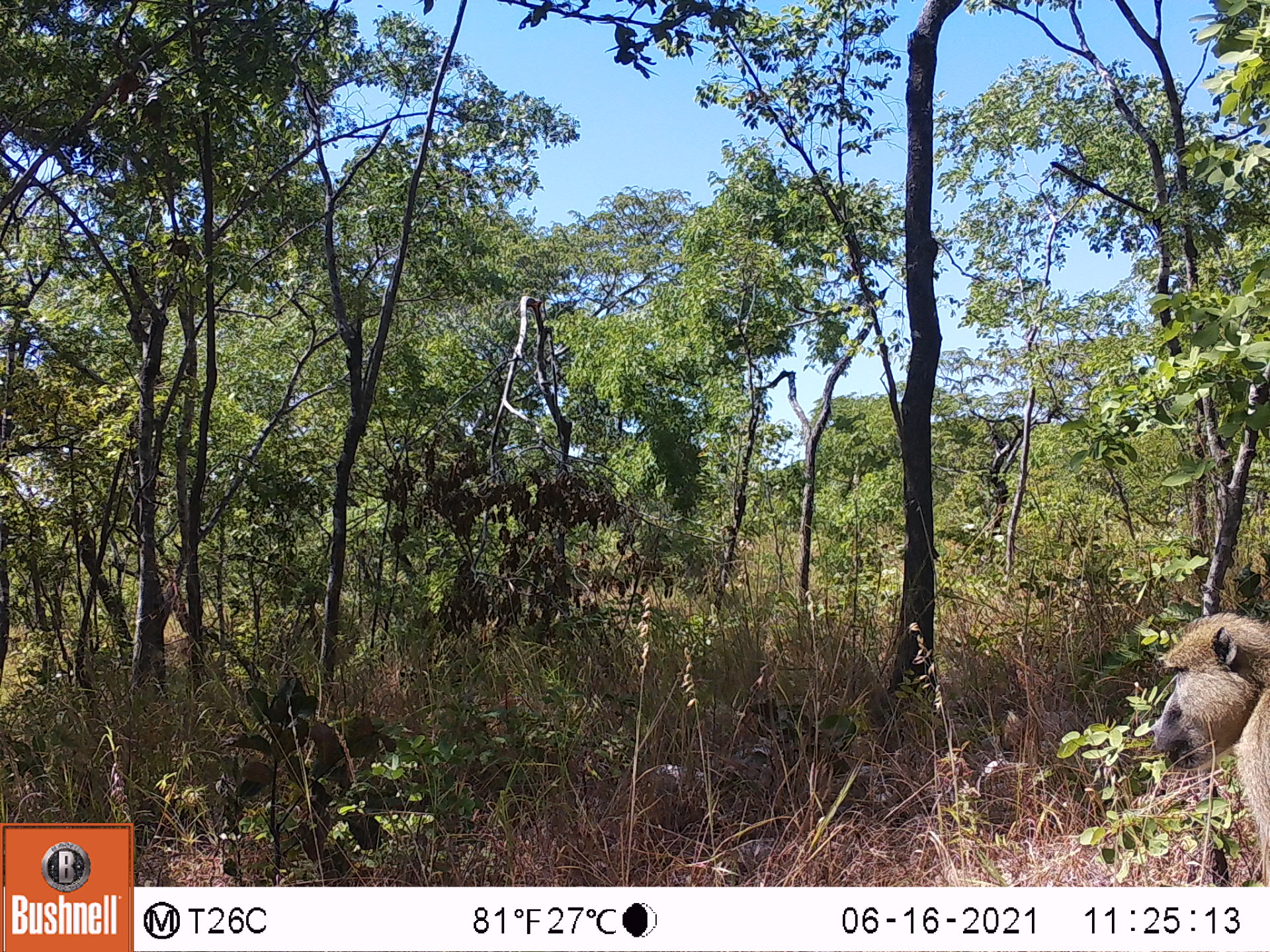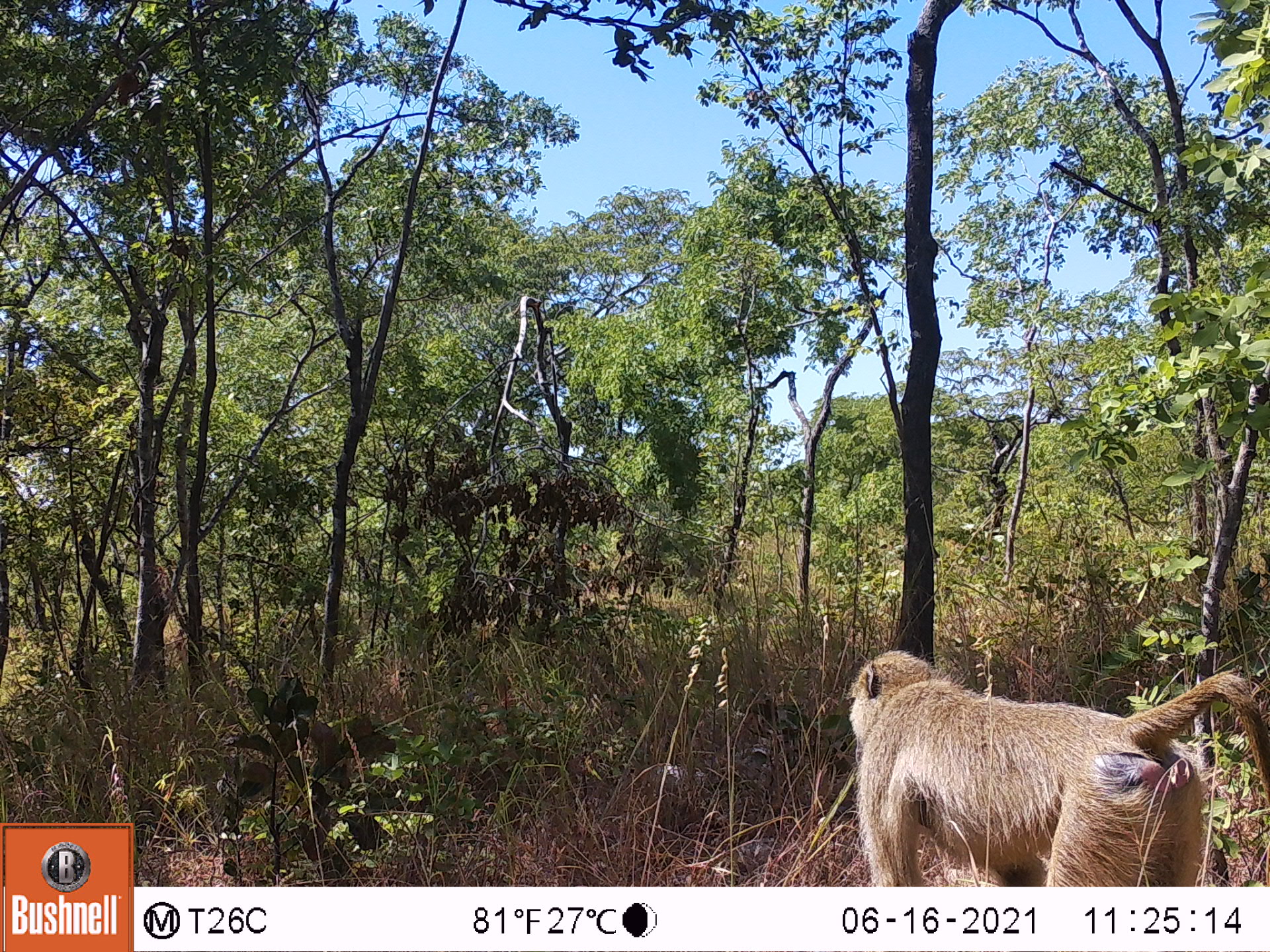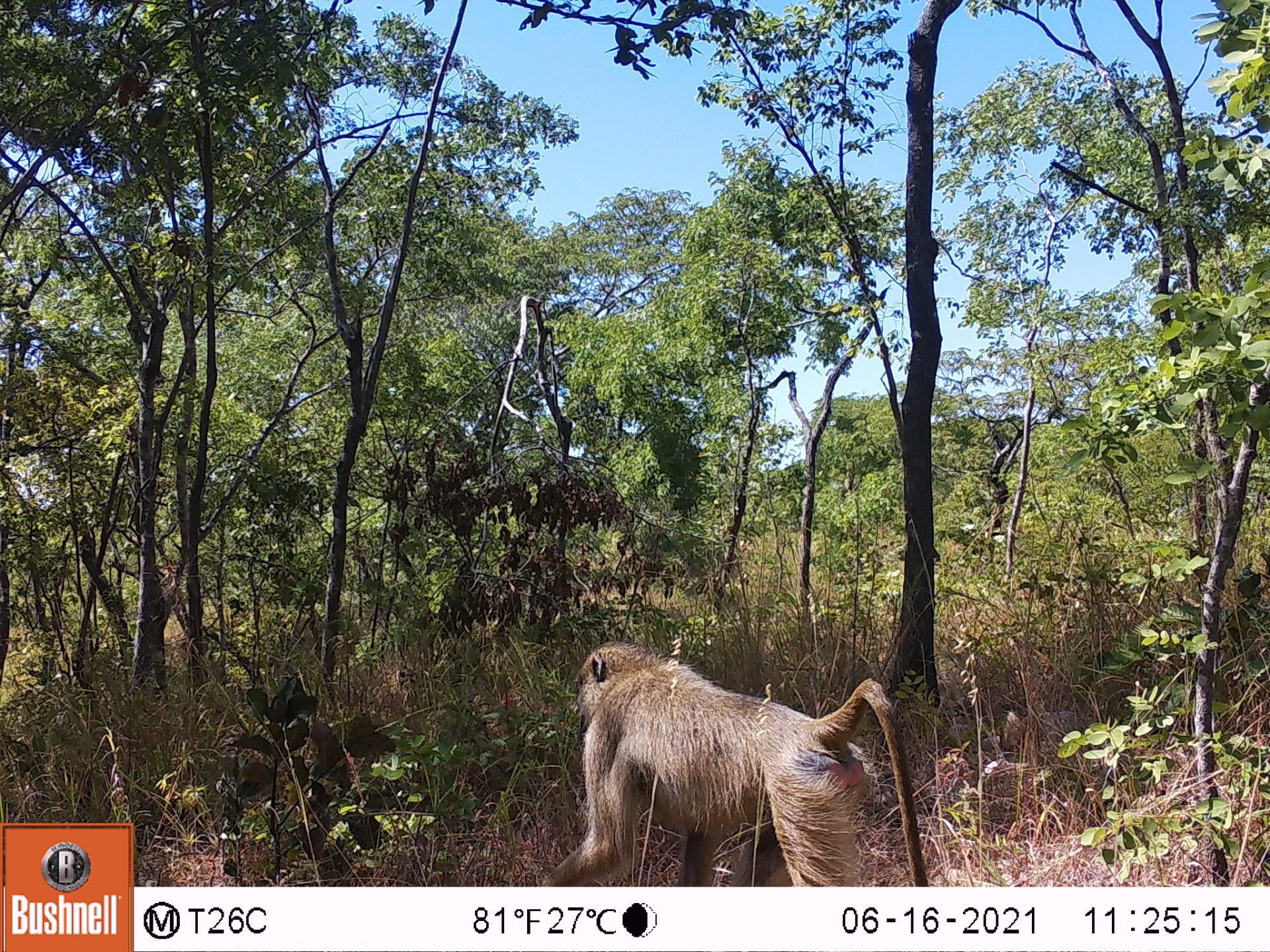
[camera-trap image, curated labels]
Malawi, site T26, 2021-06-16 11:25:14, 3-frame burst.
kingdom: Animalia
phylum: Chordata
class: Mammalia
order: Primates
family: Cercopithecidae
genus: Papio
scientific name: Papio cynocephalus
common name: yellow baboon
Yellow baboon (Papio cynocephalus), count 1.